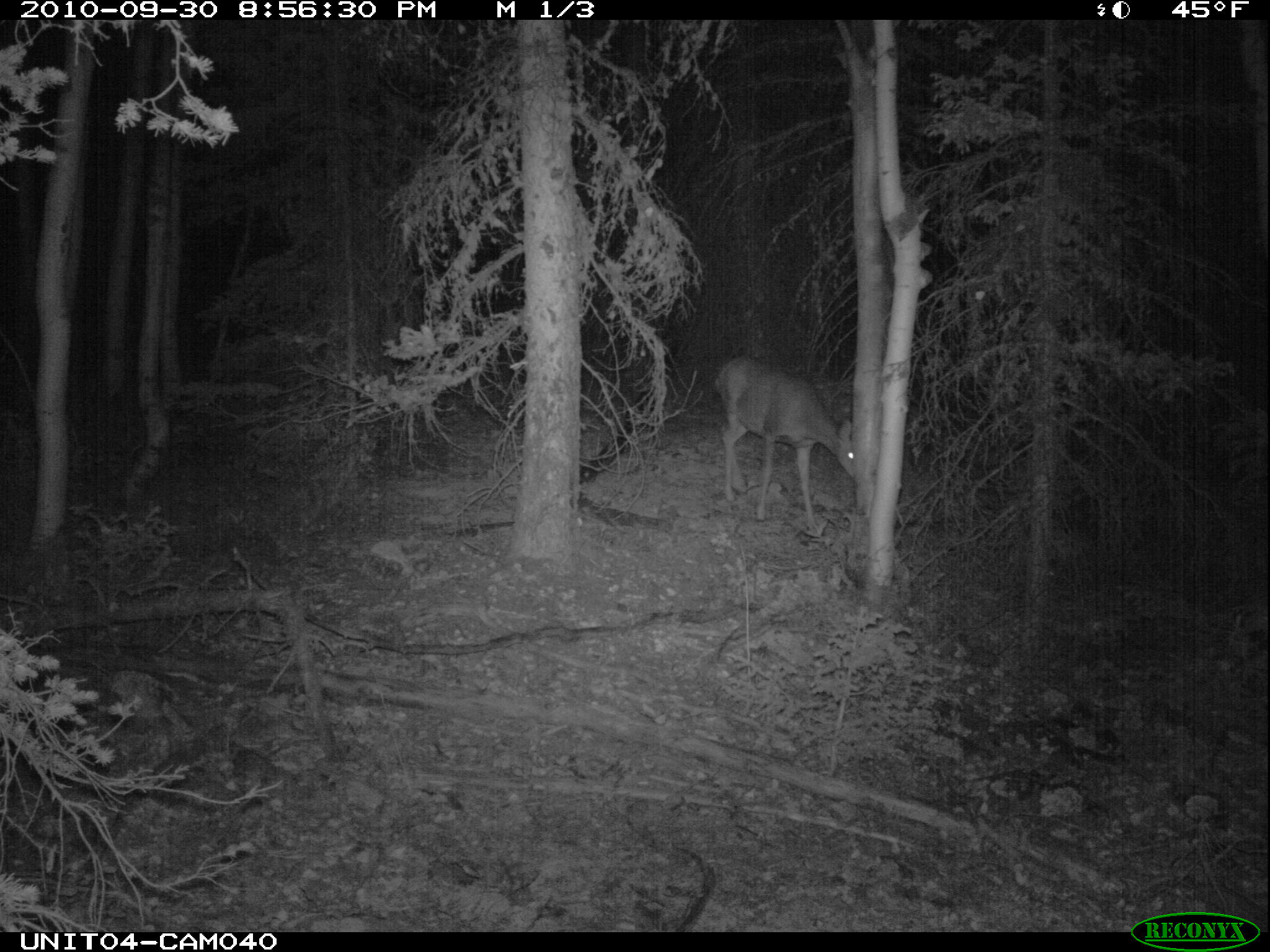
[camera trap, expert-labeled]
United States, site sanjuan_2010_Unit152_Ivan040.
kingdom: Animalia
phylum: Chordata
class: Mammalia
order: Artiodactyla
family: Cervidae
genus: Odocoileus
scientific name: Odocoileus hemionus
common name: mule deer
Odocoileus hemionus (mule deer).